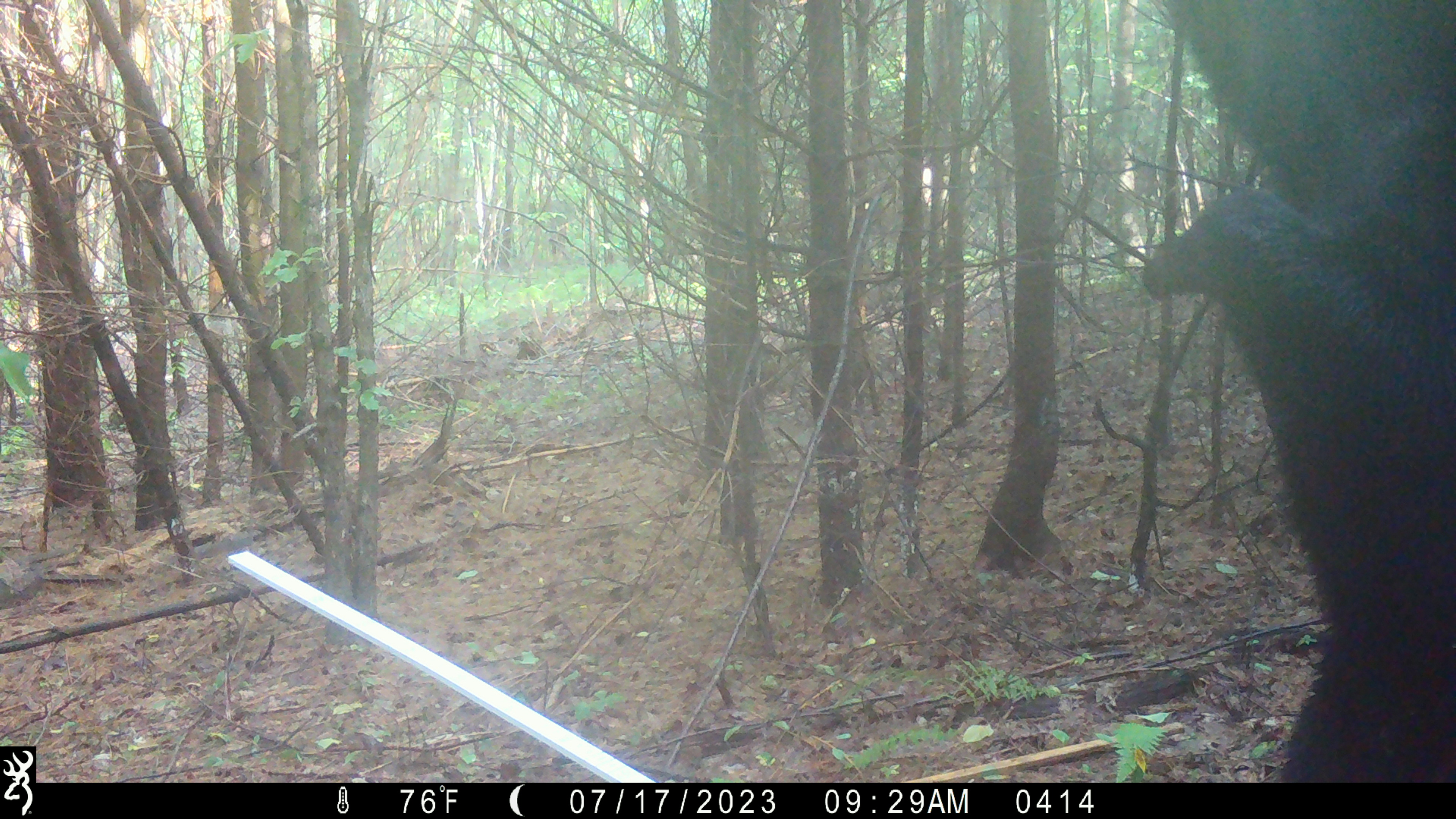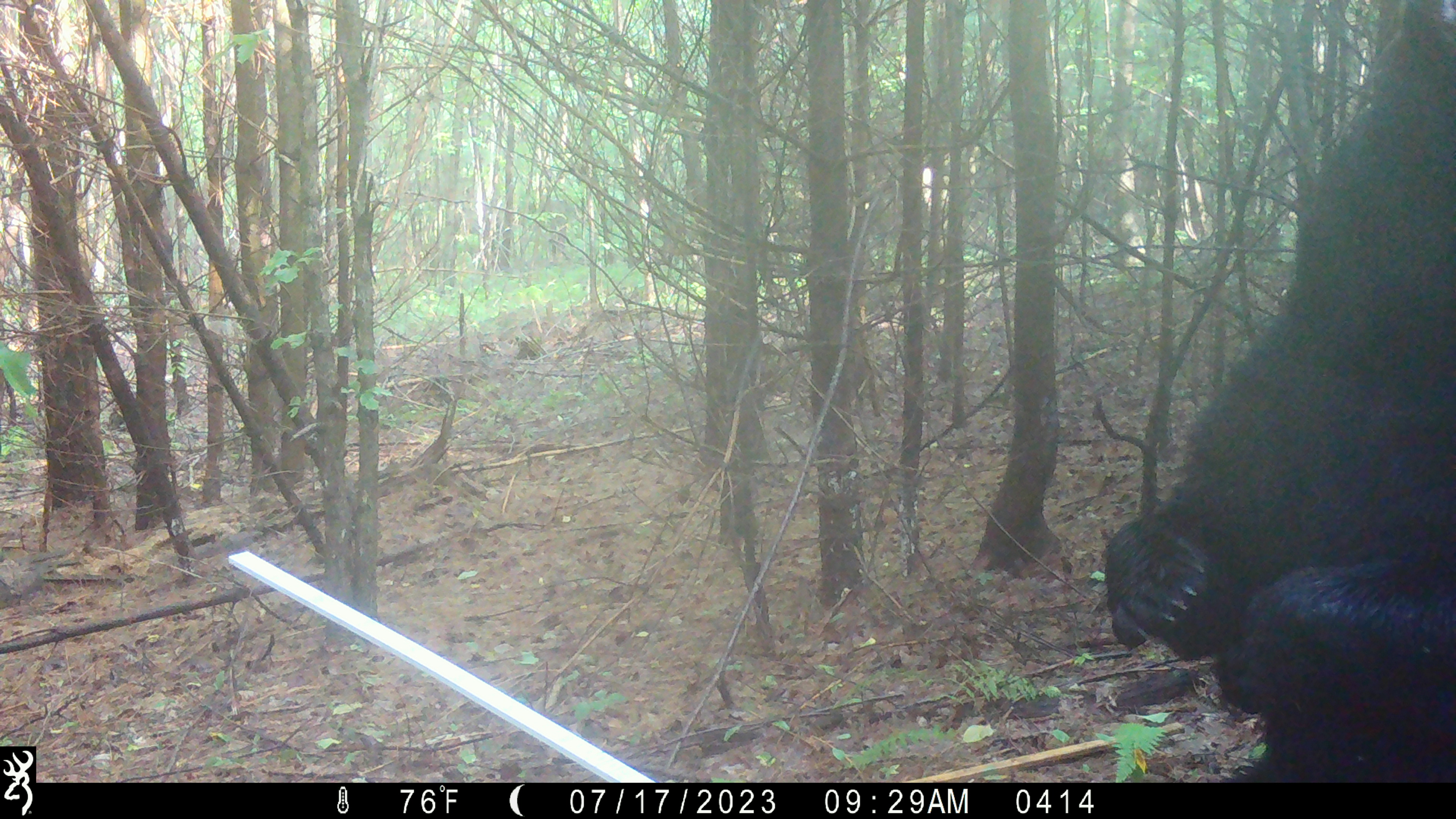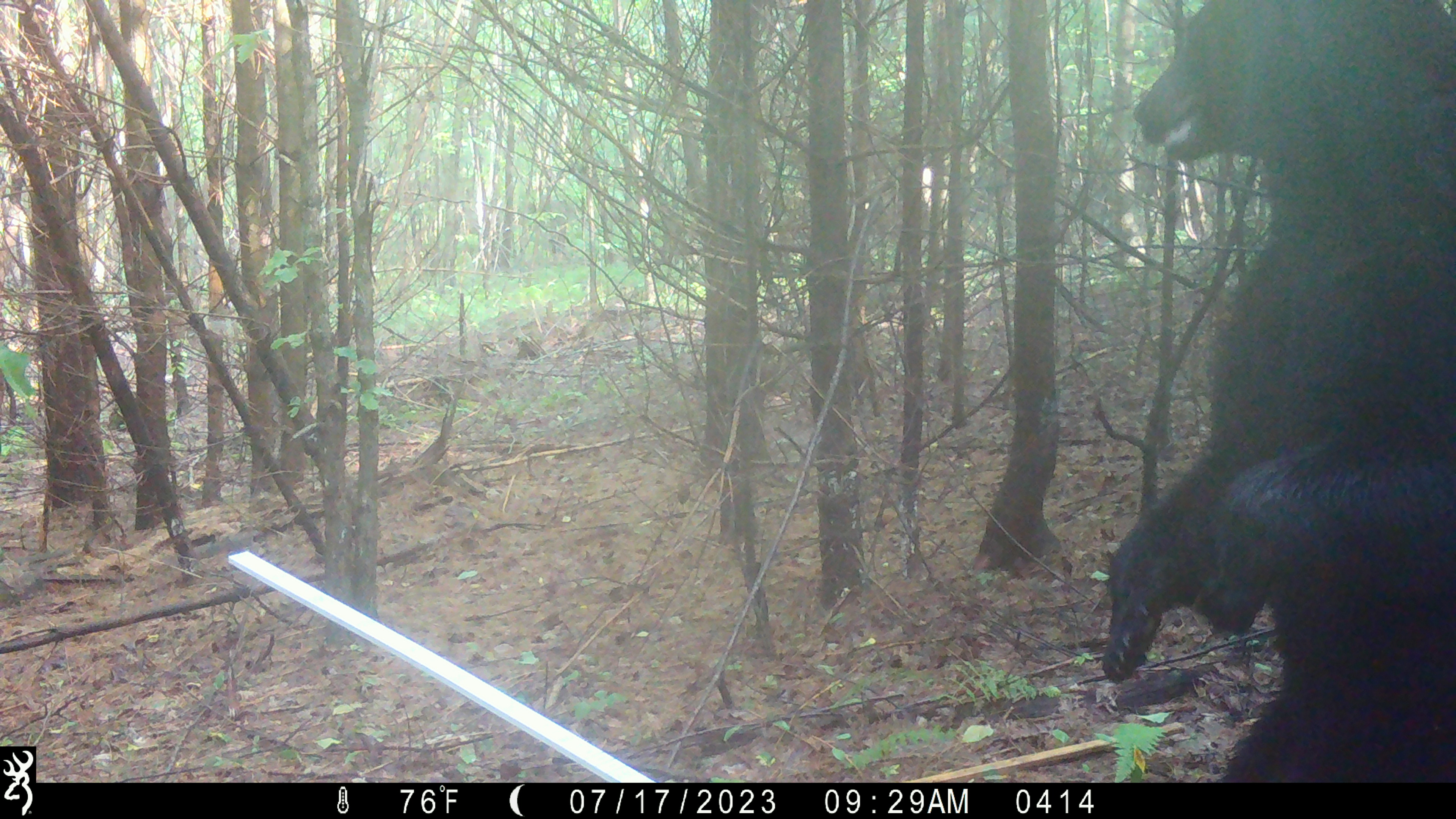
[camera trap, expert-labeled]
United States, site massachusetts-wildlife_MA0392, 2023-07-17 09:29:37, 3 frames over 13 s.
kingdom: Animalia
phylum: Chordata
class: Mammalia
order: Carnivora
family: Ursidae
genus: Ursus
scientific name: Ursus americanus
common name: black bear